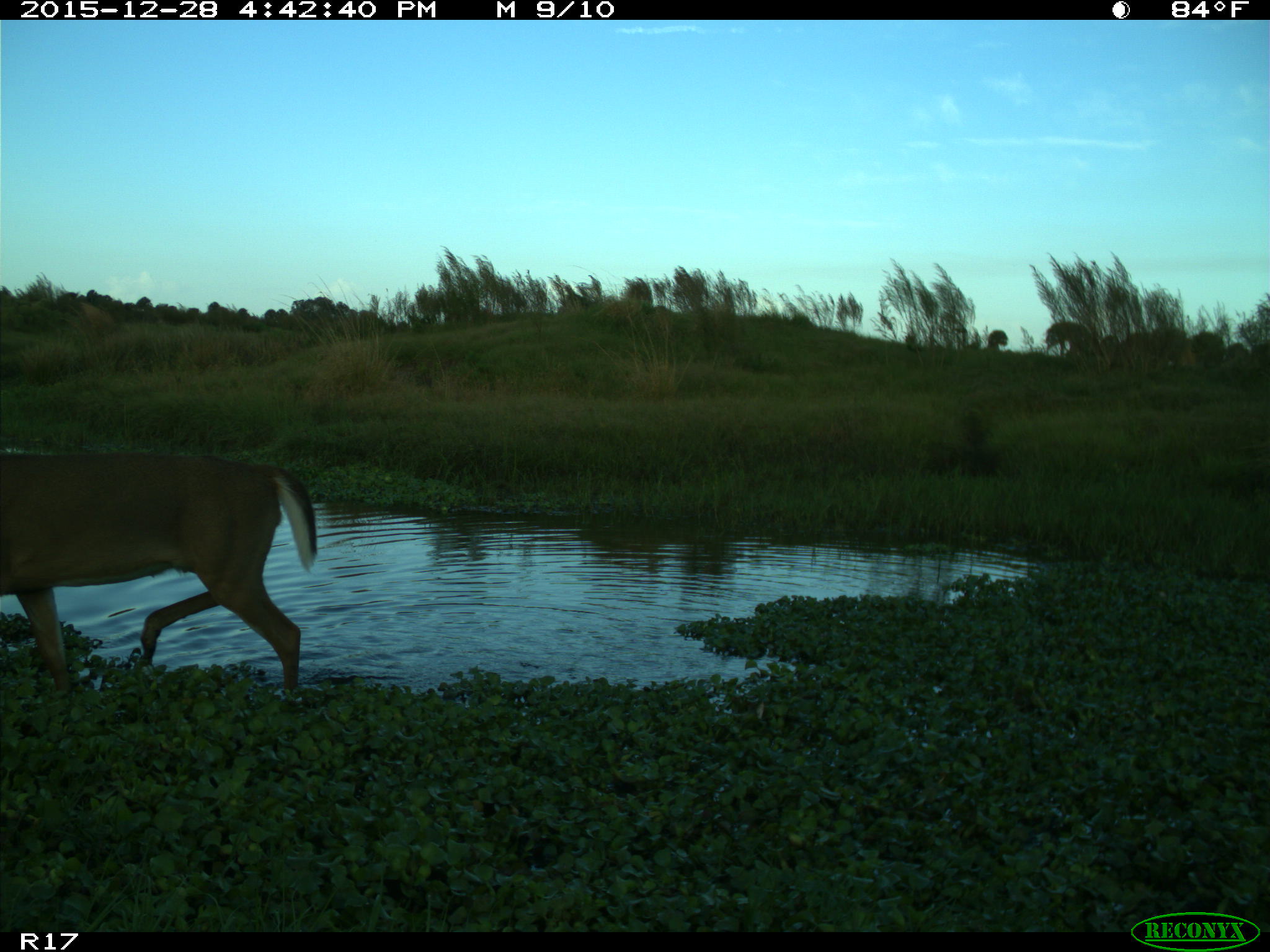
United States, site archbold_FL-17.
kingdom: Animalia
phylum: Chordata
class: Mammalia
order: Artiodactyla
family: Cervidae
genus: Odocoileus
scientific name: Odocoileus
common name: deer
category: unidentified deer